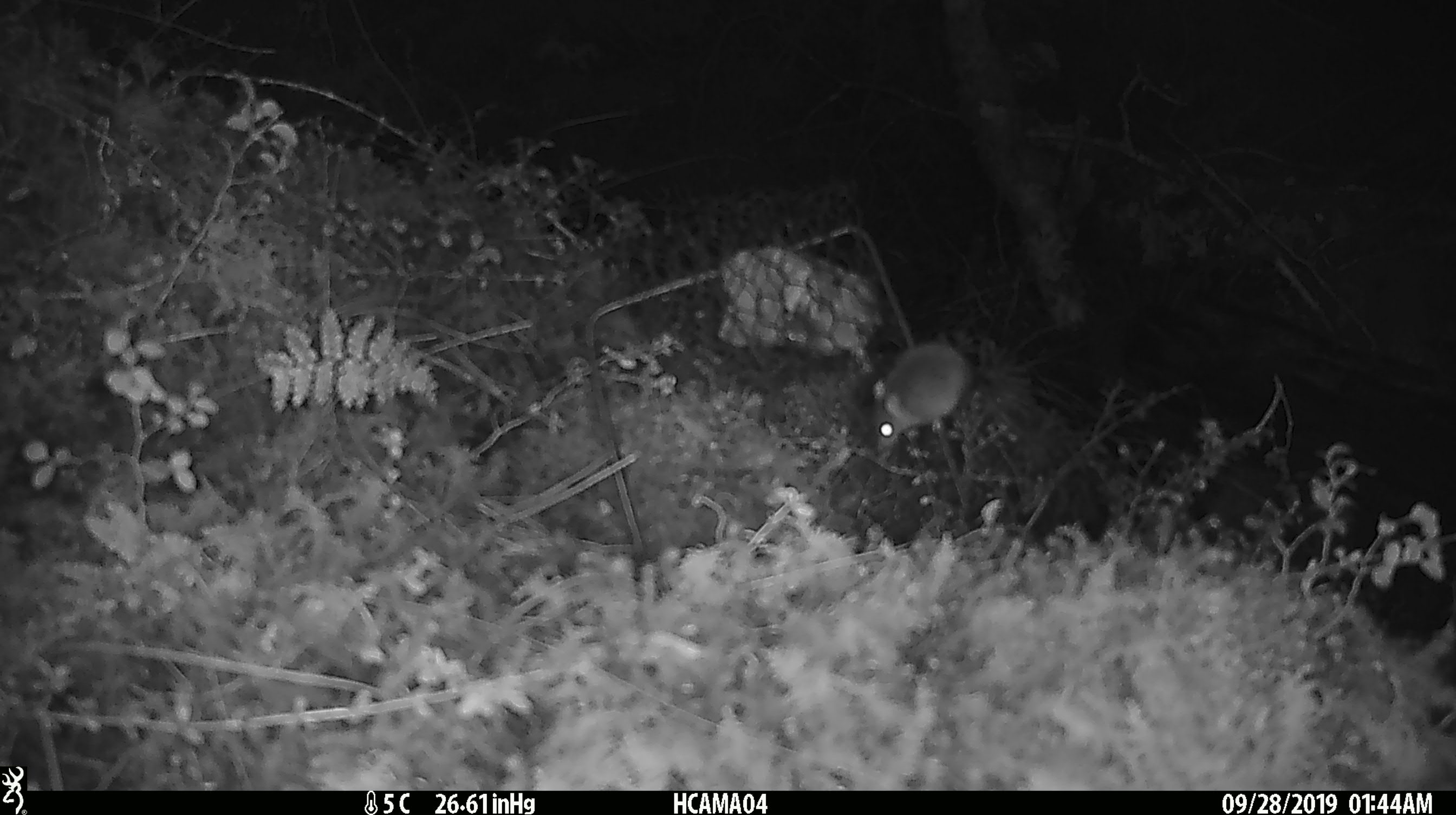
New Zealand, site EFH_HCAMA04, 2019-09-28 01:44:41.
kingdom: Animalia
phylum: Chordata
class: Mammalia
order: Rodentia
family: Muridae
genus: Mus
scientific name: Mus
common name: mouse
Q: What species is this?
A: Mouse (Mus).